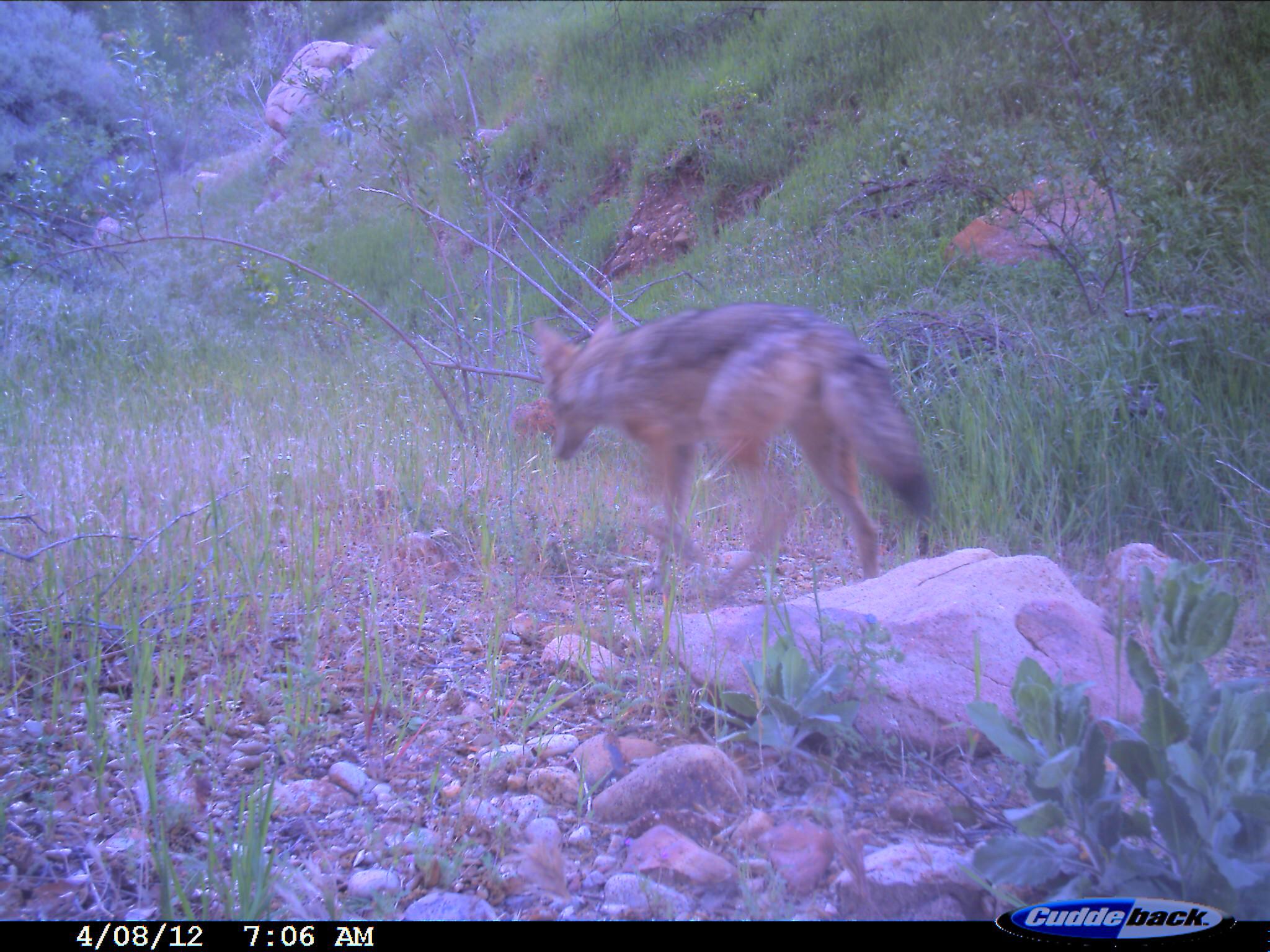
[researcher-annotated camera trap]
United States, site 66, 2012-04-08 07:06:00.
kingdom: Animalia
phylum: Chordata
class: Mammalia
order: Carnivora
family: Canidae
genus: Canis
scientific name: Canis latrans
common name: coyote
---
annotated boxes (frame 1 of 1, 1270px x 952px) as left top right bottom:
coyote: 533 302 937 587